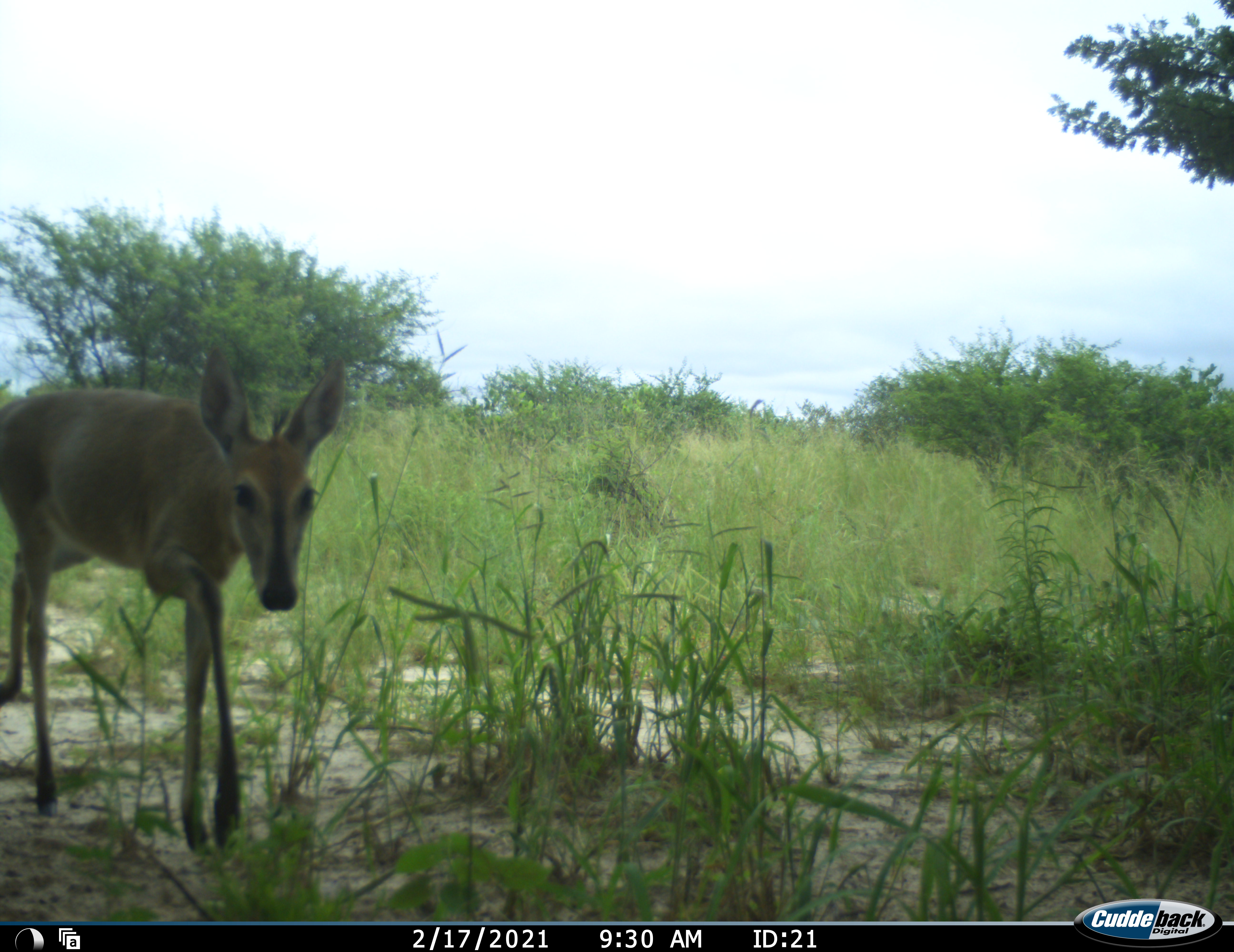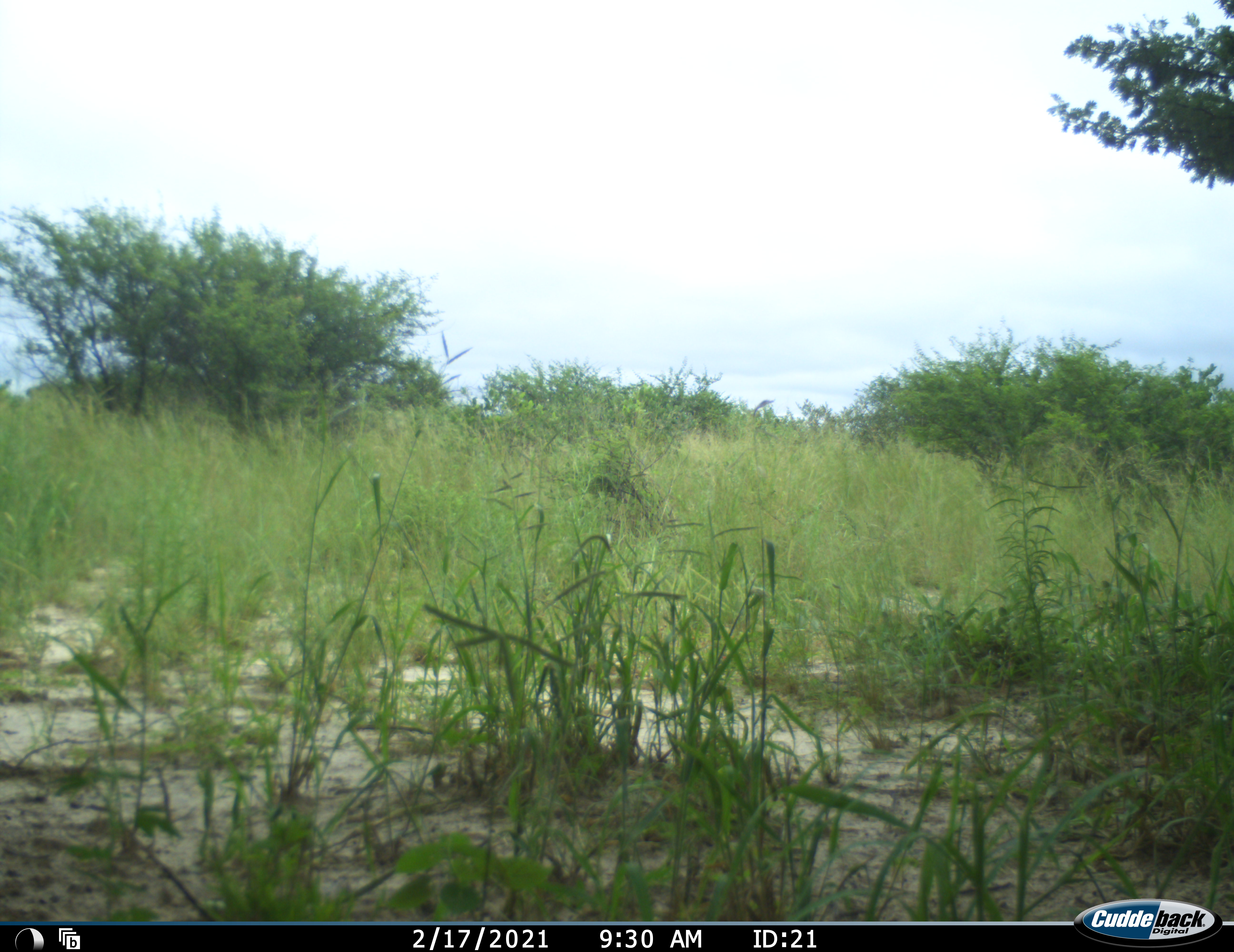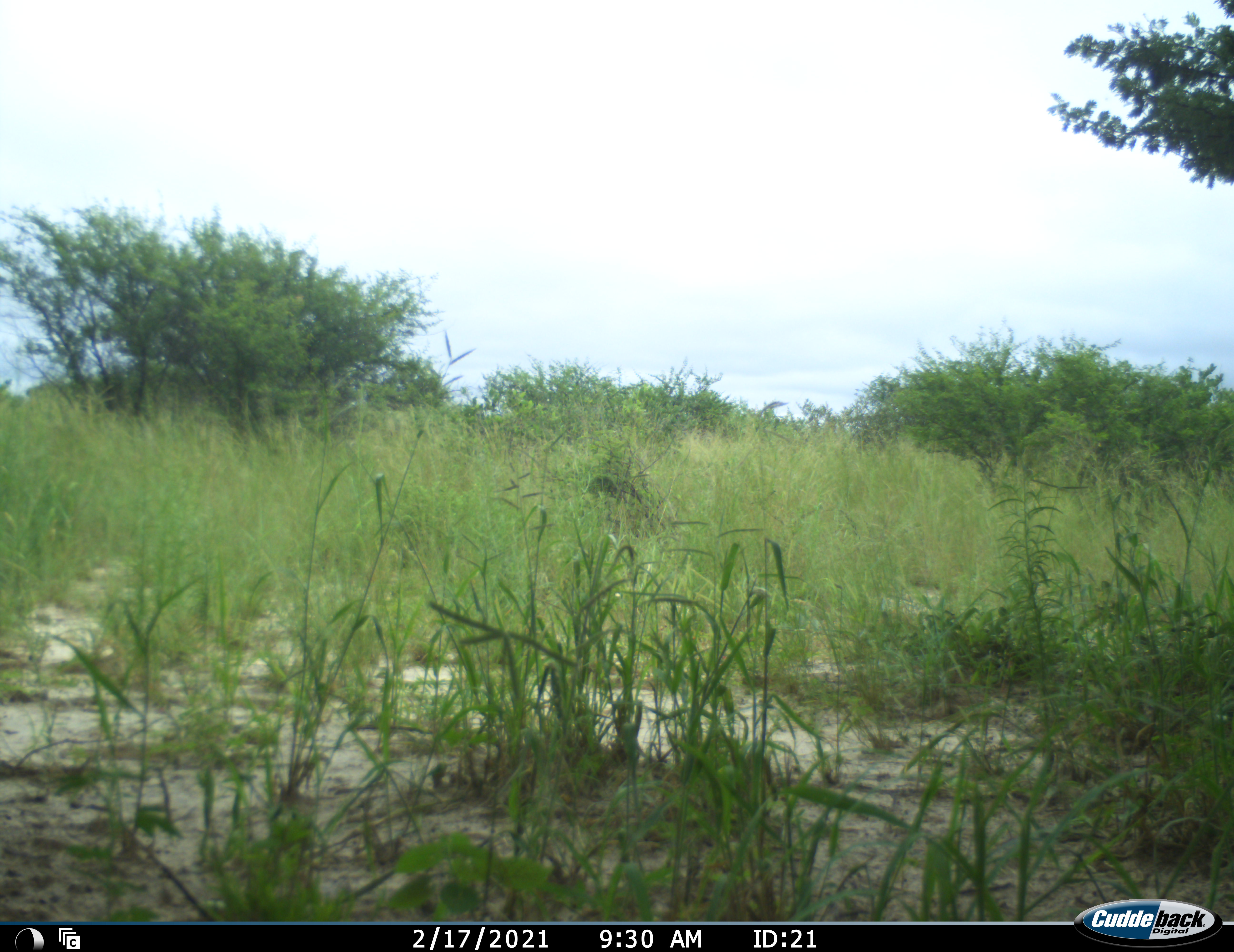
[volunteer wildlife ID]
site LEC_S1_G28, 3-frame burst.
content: unidentified animal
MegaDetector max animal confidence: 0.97